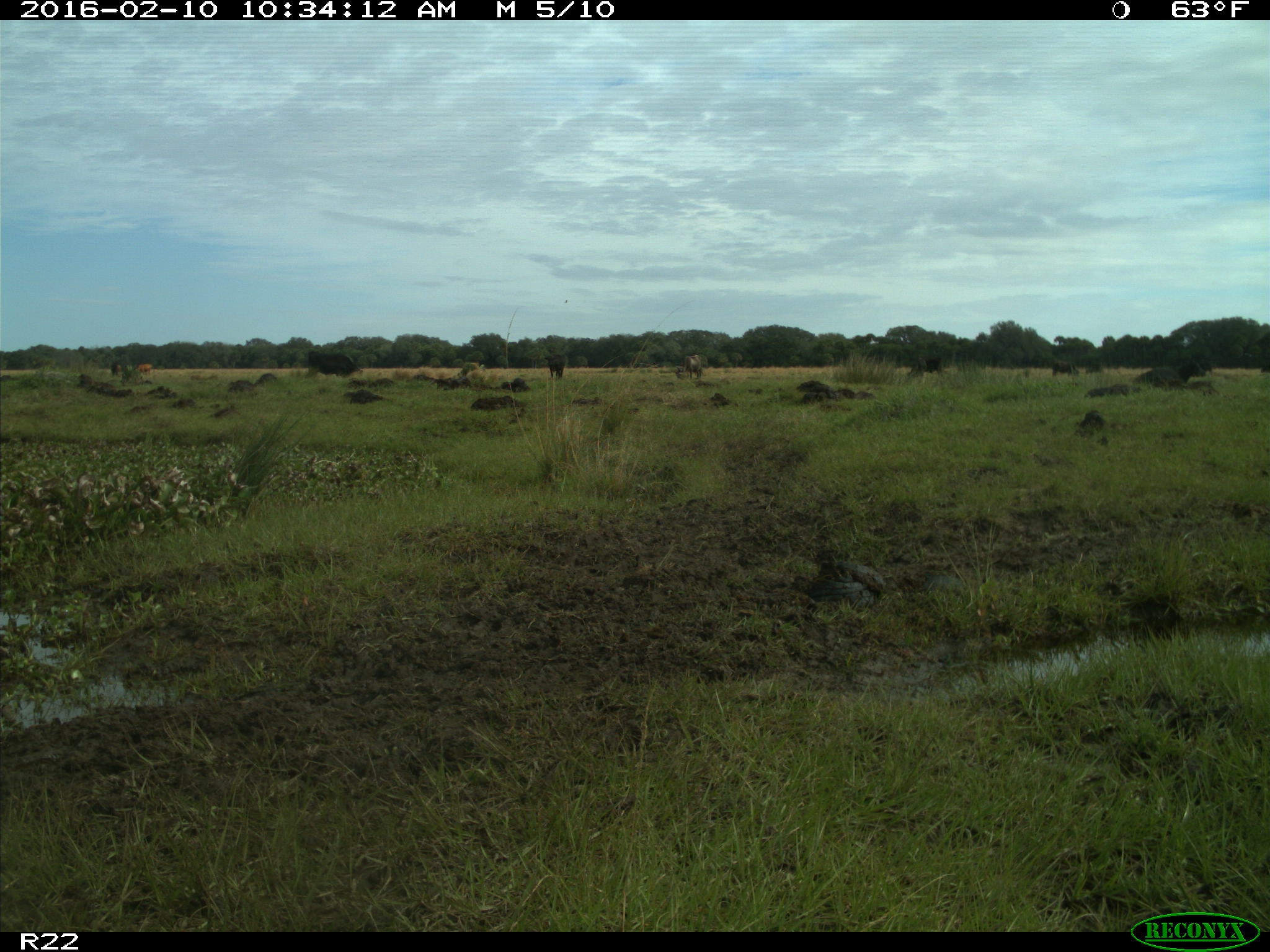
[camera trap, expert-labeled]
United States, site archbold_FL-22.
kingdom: Animalia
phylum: Chordata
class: Mammalia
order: Artiodactyla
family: Bovidae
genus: Bos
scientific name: Bos taurus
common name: domestic cow